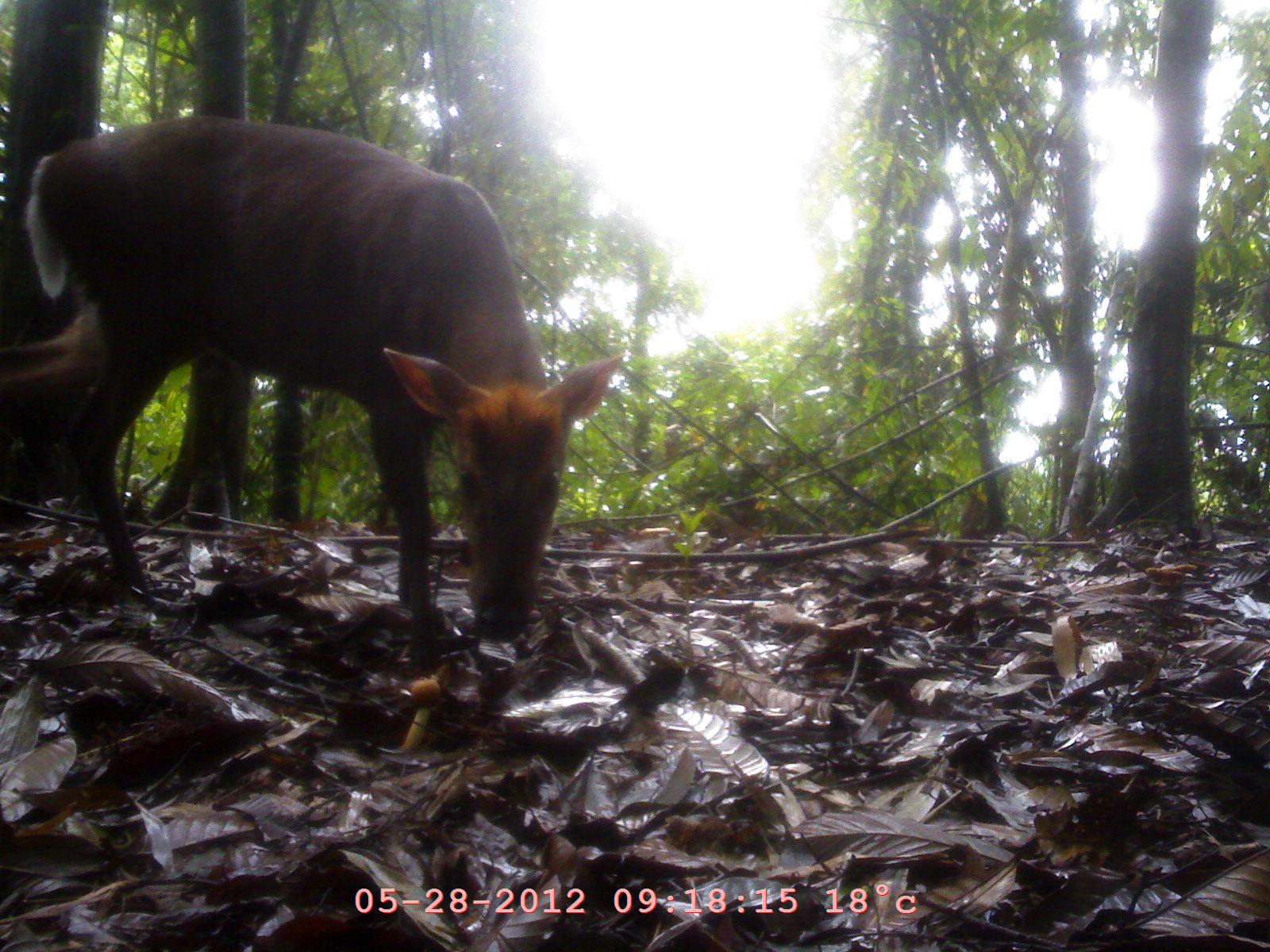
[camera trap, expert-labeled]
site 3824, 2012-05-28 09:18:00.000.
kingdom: Animalia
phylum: Chordata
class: Mammalia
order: Artiodactyla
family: Cervidae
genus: Muntiacus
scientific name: Muntiacus muntjak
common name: southern red muntjac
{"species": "Muntiacus muntjak (southern red muntjac)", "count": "1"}